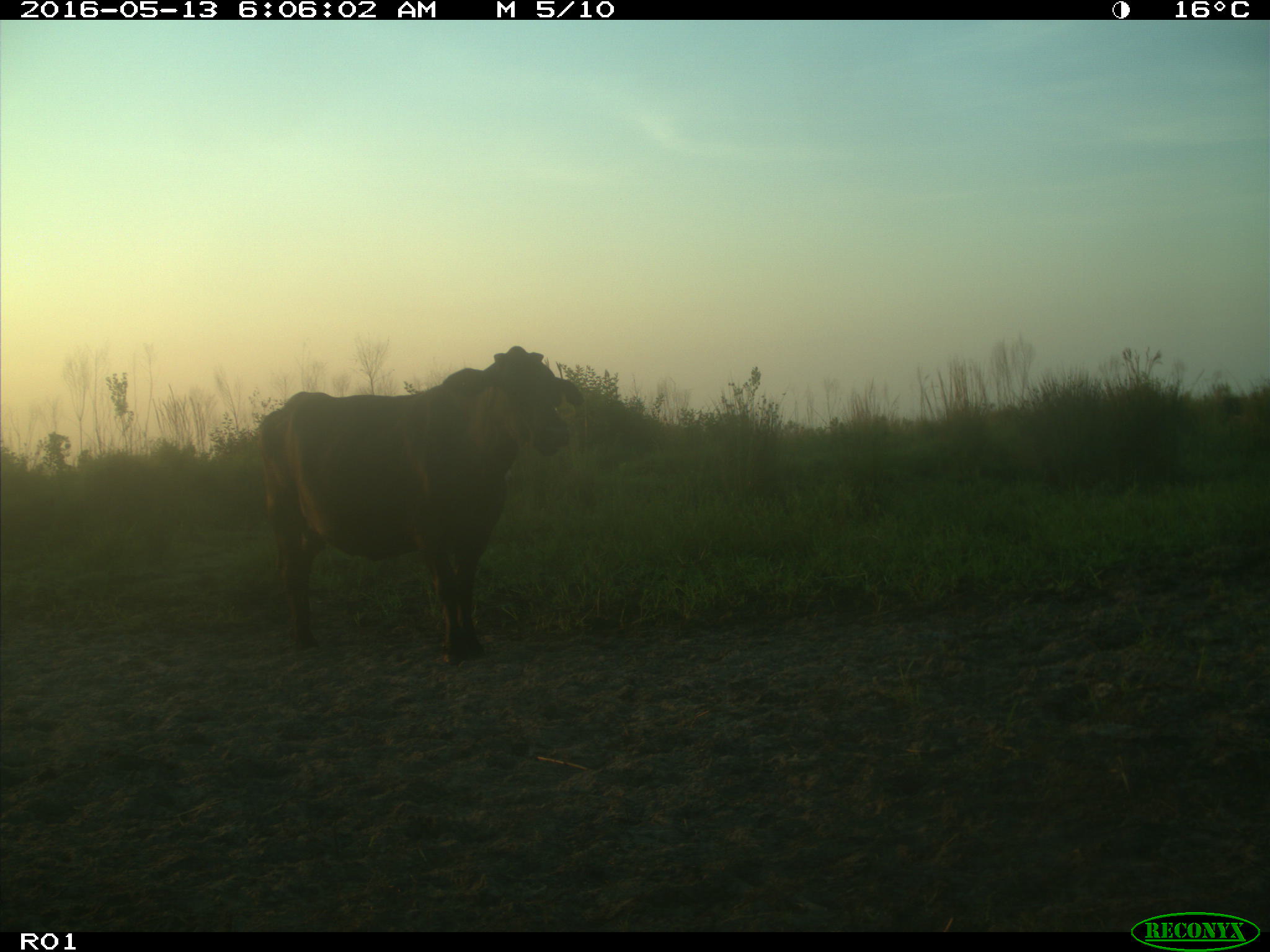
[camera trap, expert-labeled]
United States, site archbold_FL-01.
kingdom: Animalia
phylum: Chordata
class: Mammalia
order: Artiodactyla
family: Bovidae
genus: Bos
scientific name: Bos taurus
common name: domestic cow